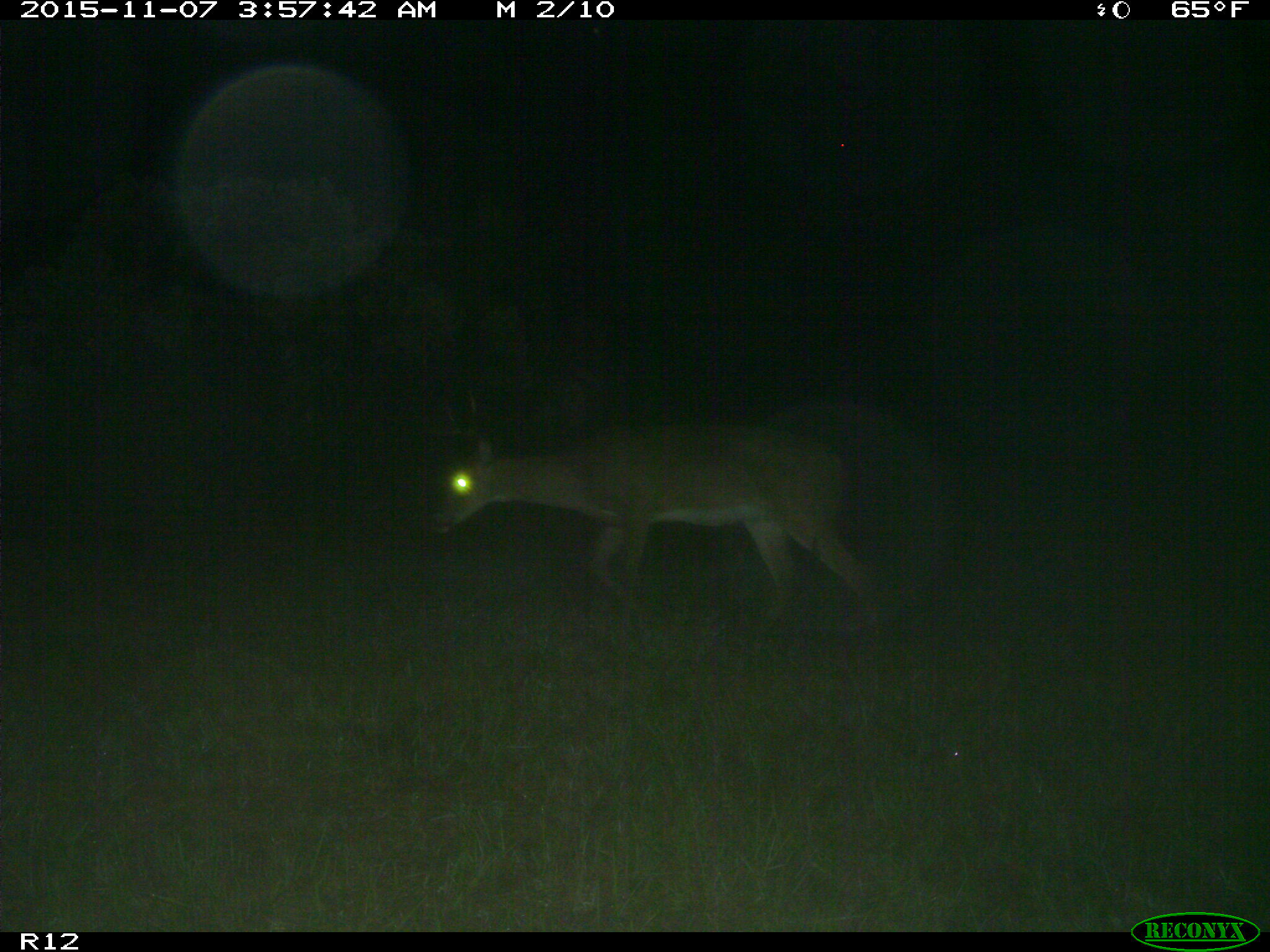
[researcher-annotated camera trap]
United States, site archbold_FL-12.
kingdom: Animalia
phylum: Chordata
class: Mammalia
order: Artiodactyla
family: Cervidae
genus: Odocoileus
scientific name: Odocoileus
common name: deer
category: unidentified deer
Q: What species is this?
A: Unidentified deer (deer) (Odocoileus).